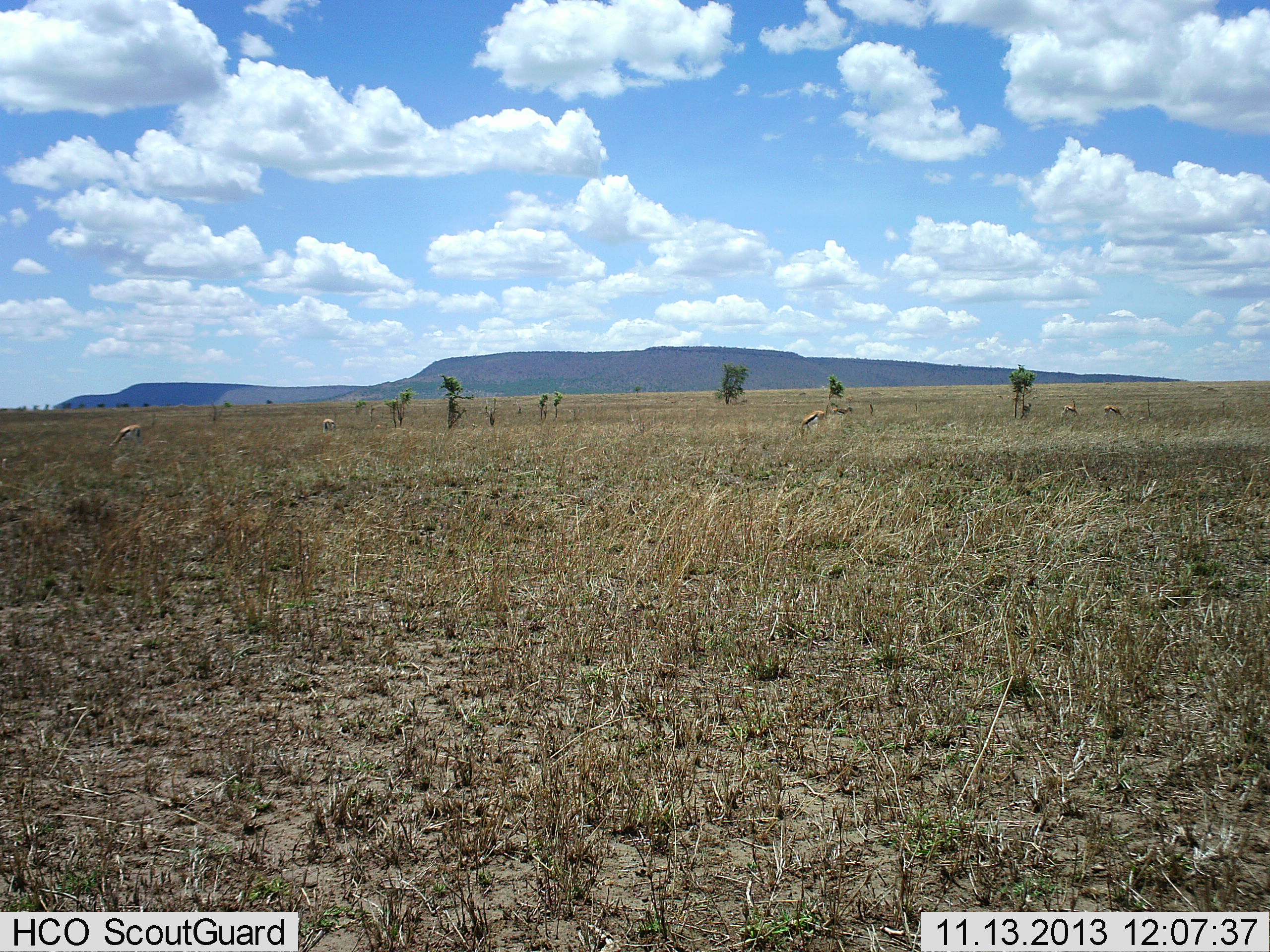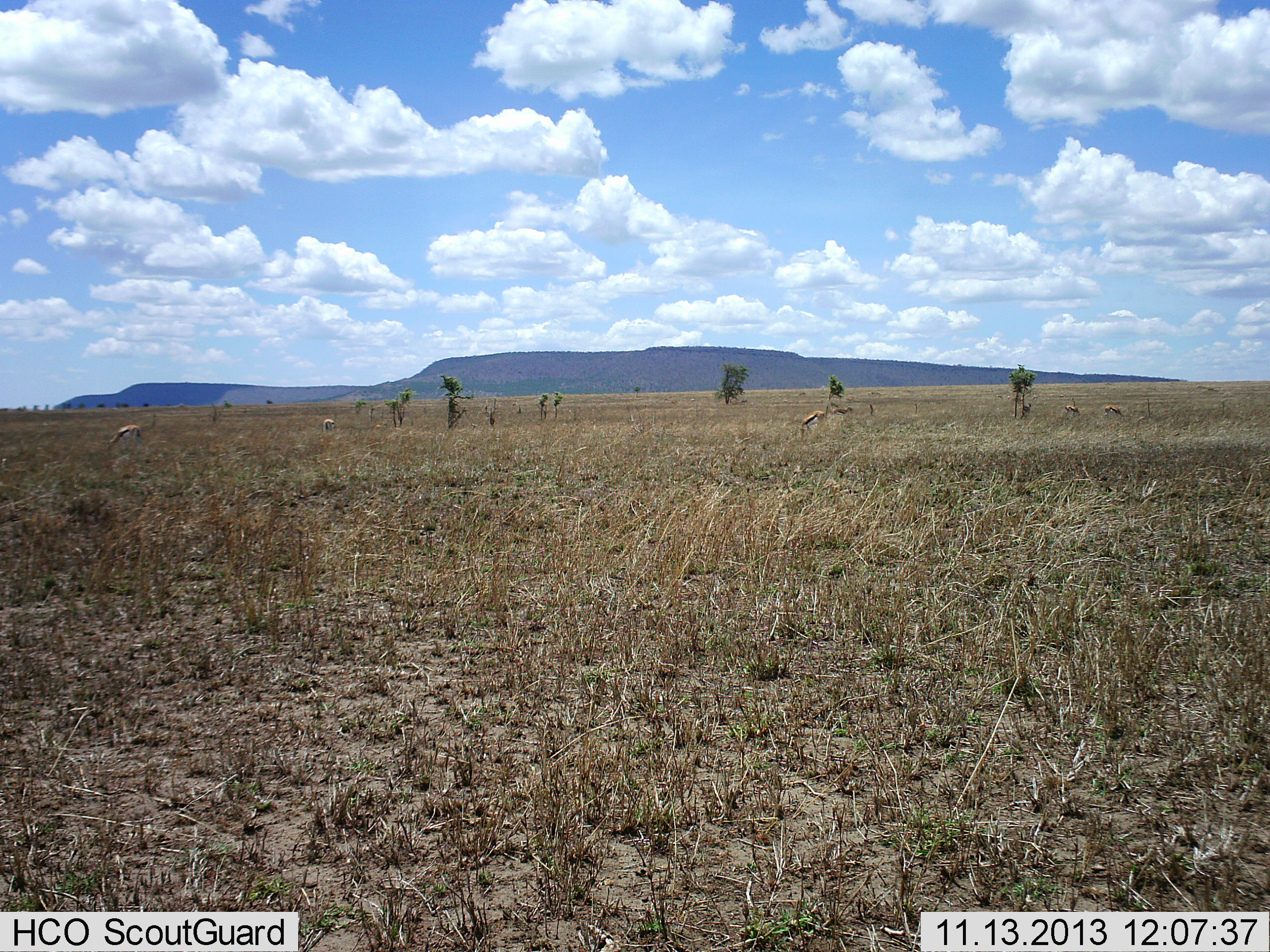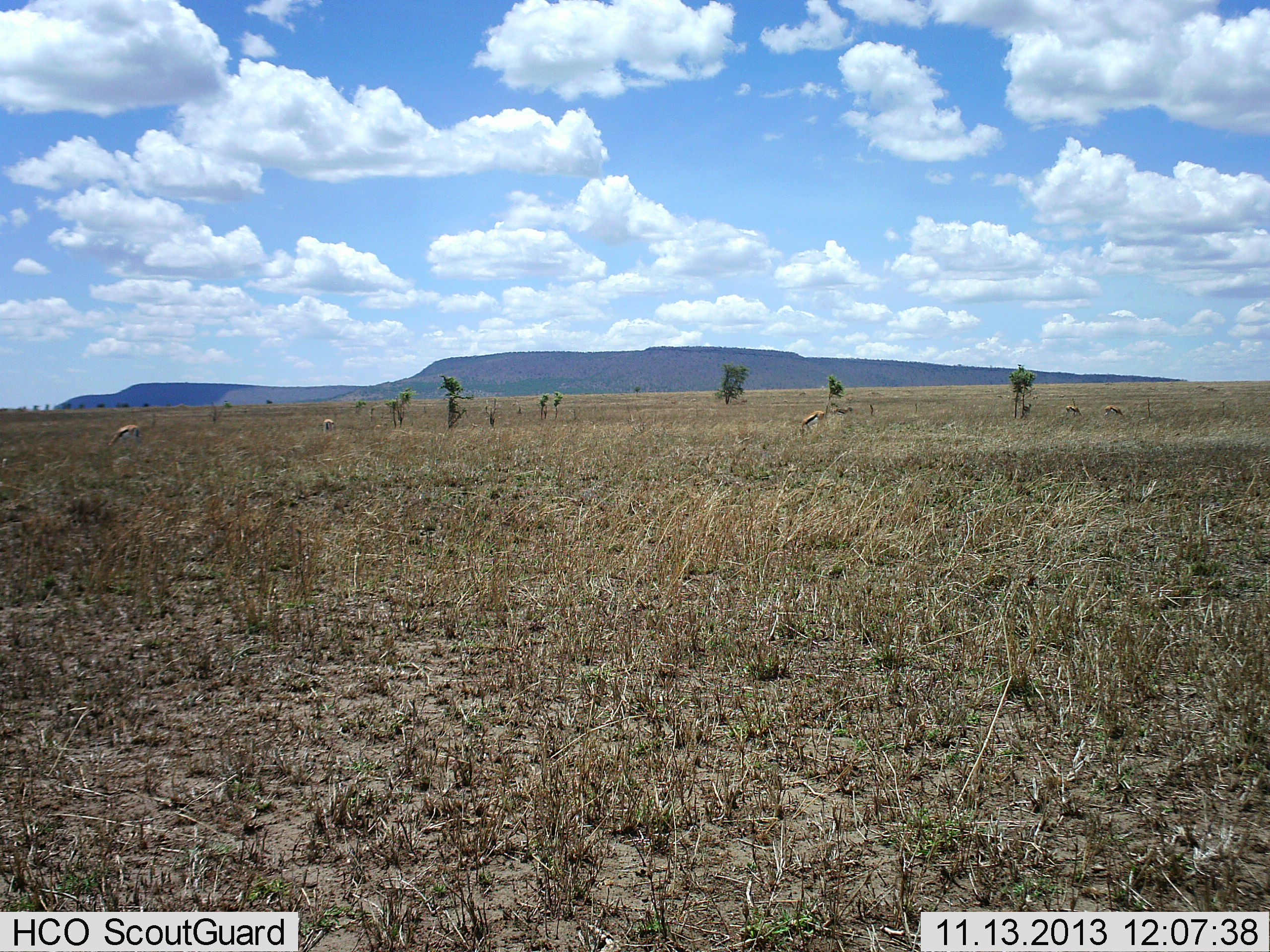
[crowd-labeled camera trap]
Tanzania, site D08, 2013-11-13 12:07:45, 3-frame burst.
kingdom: Animalia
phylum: Chordata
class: Mammalia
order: Artiodactyla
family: Bovidae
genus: Eudorcas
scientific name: Eudorcas thomsonii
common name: thomson's gazelle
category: gazellethomsons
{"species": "gazellethomsons (thomson's gazelle) (Eudorcas thomsonii)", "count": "6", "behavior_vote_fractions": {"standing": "30%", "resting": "0%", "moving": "10%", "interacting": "0%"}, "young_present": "0%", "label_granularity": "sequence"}